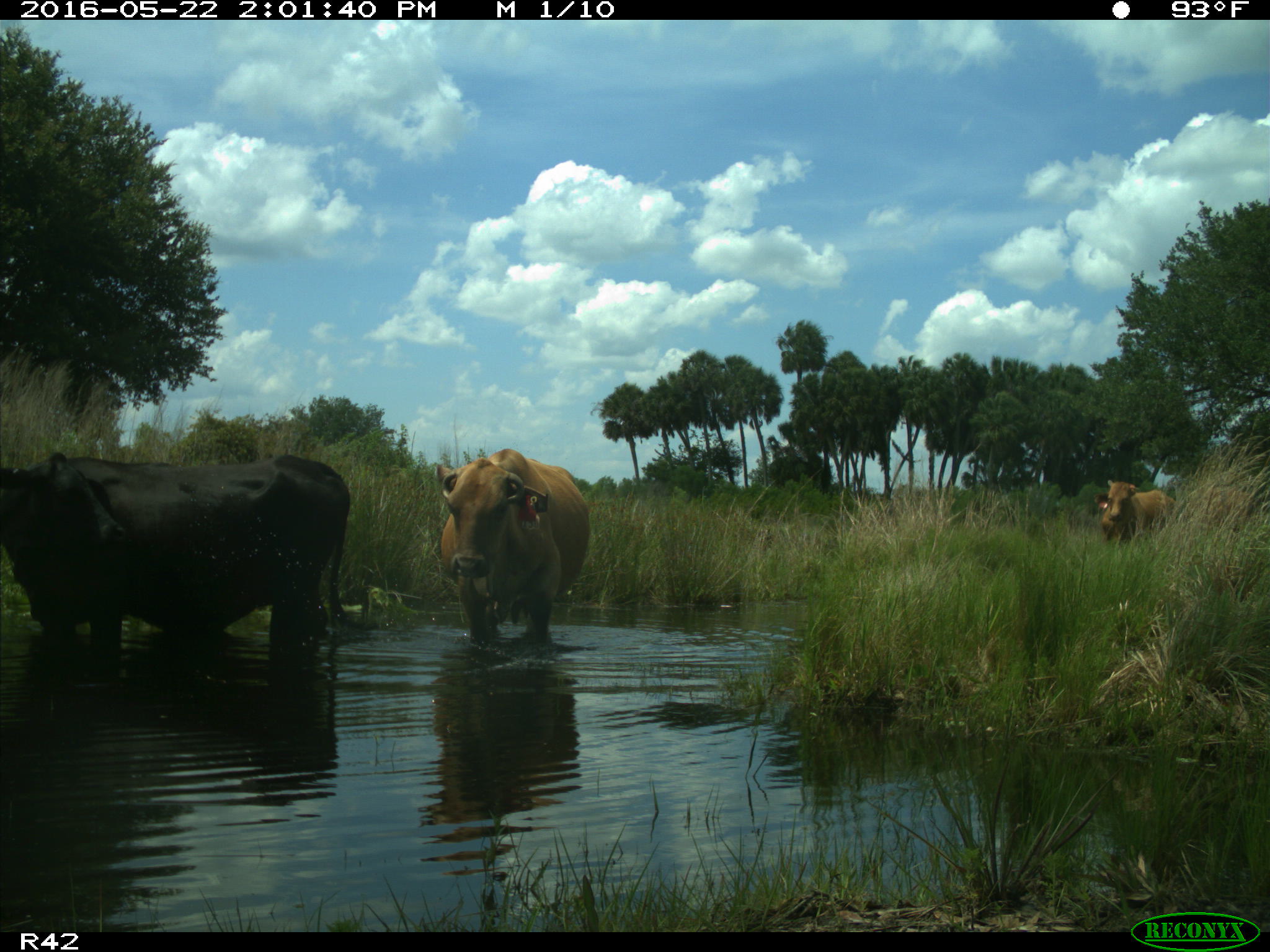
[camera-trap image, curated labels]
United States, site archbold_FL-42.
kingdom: Animalia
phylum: Chordata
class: Mammalia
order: Artiodactyla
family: Bovidae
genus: Bos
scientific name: Bos taurus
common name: domestic cow